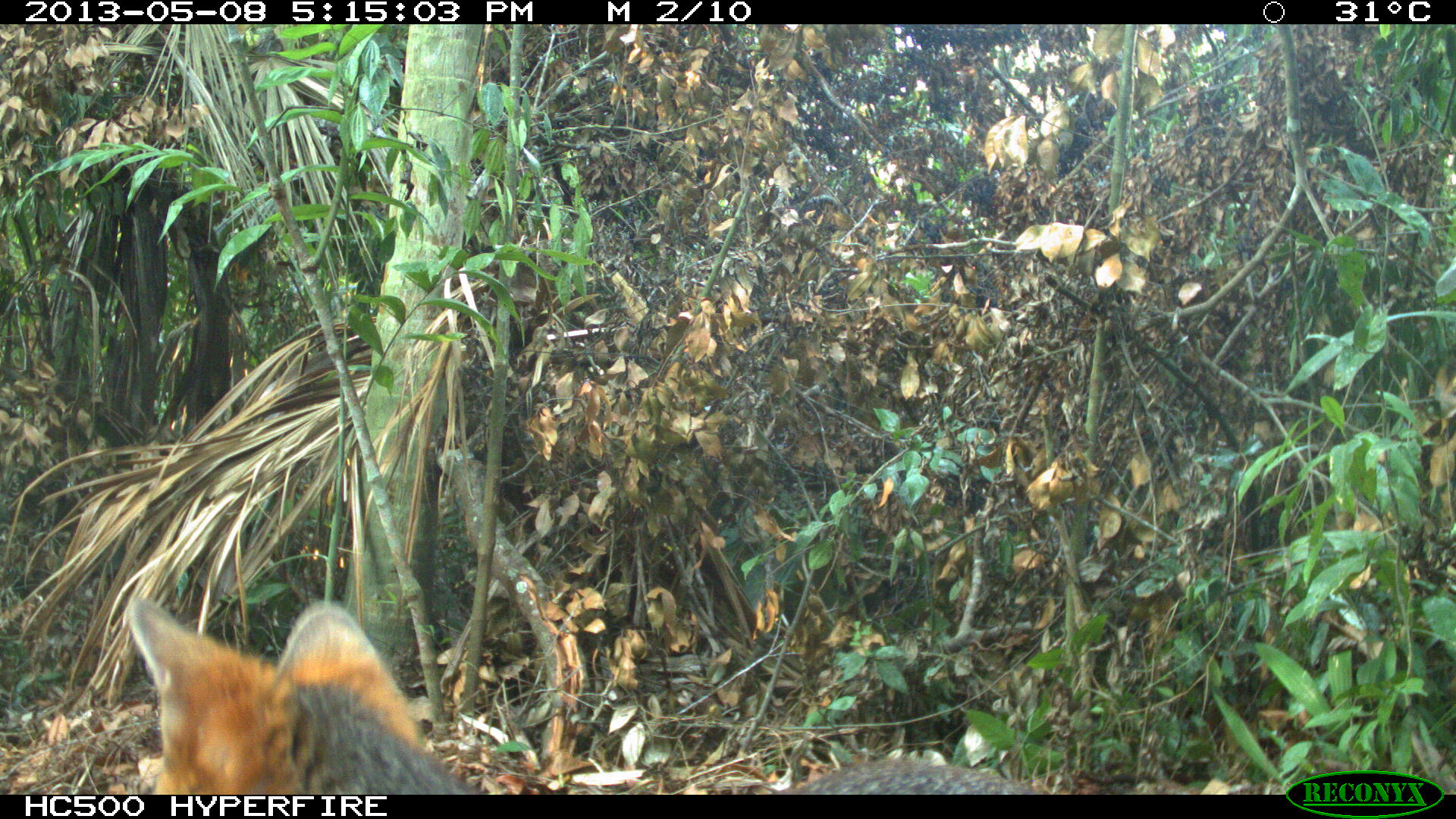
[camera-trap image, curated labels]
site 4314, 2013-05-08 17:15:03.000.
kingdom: Animalia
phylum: Chordata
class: Mammalia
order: Carnivora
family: Canidae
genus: Urocyon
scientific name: Urocyon cinereoargenteus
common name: gray fox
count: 1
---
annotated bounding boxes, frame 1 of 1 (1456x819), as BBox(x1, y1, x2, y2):
urocyon cinereoargenteus: BBox(125, 597, 1042, 794)